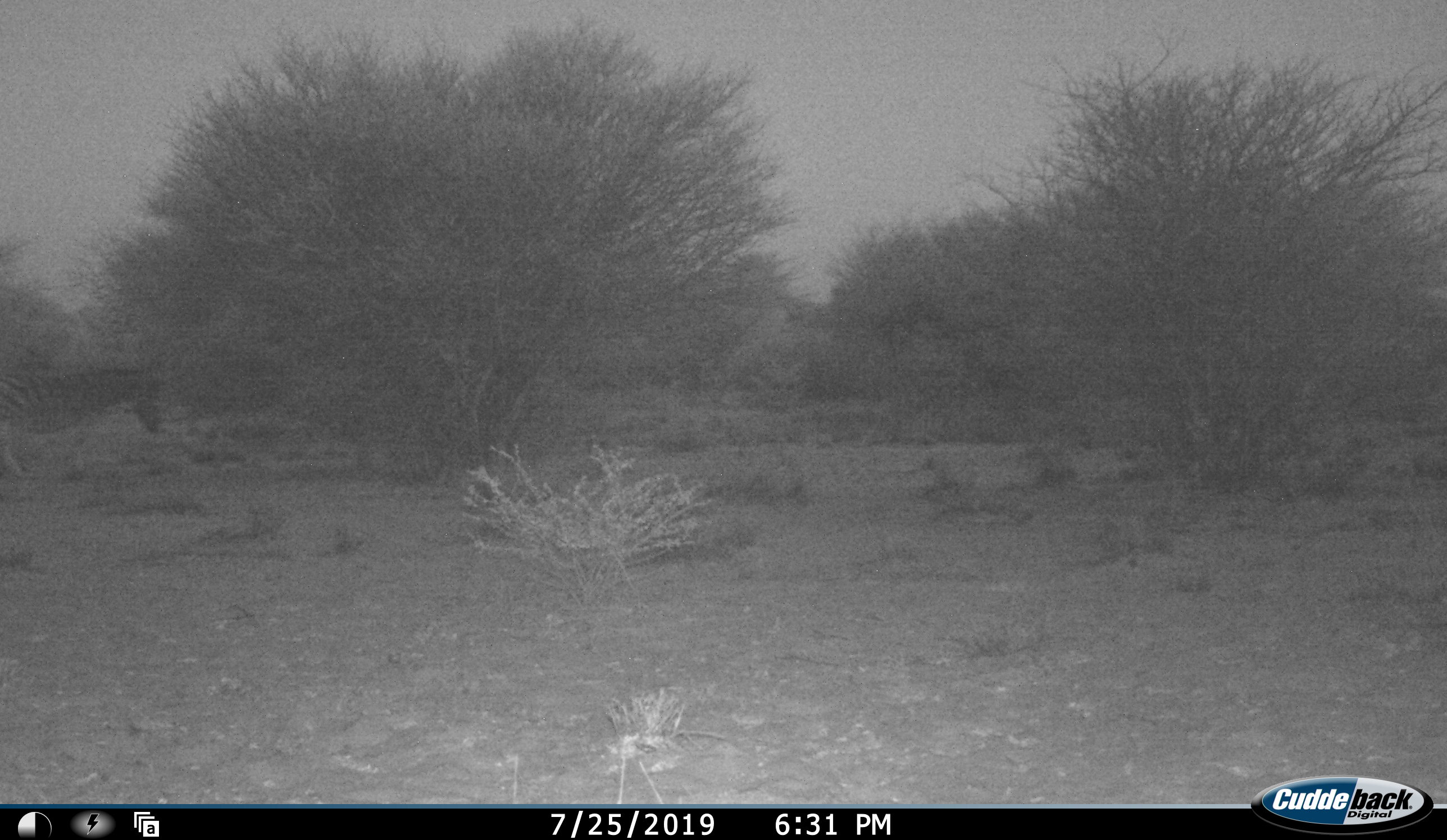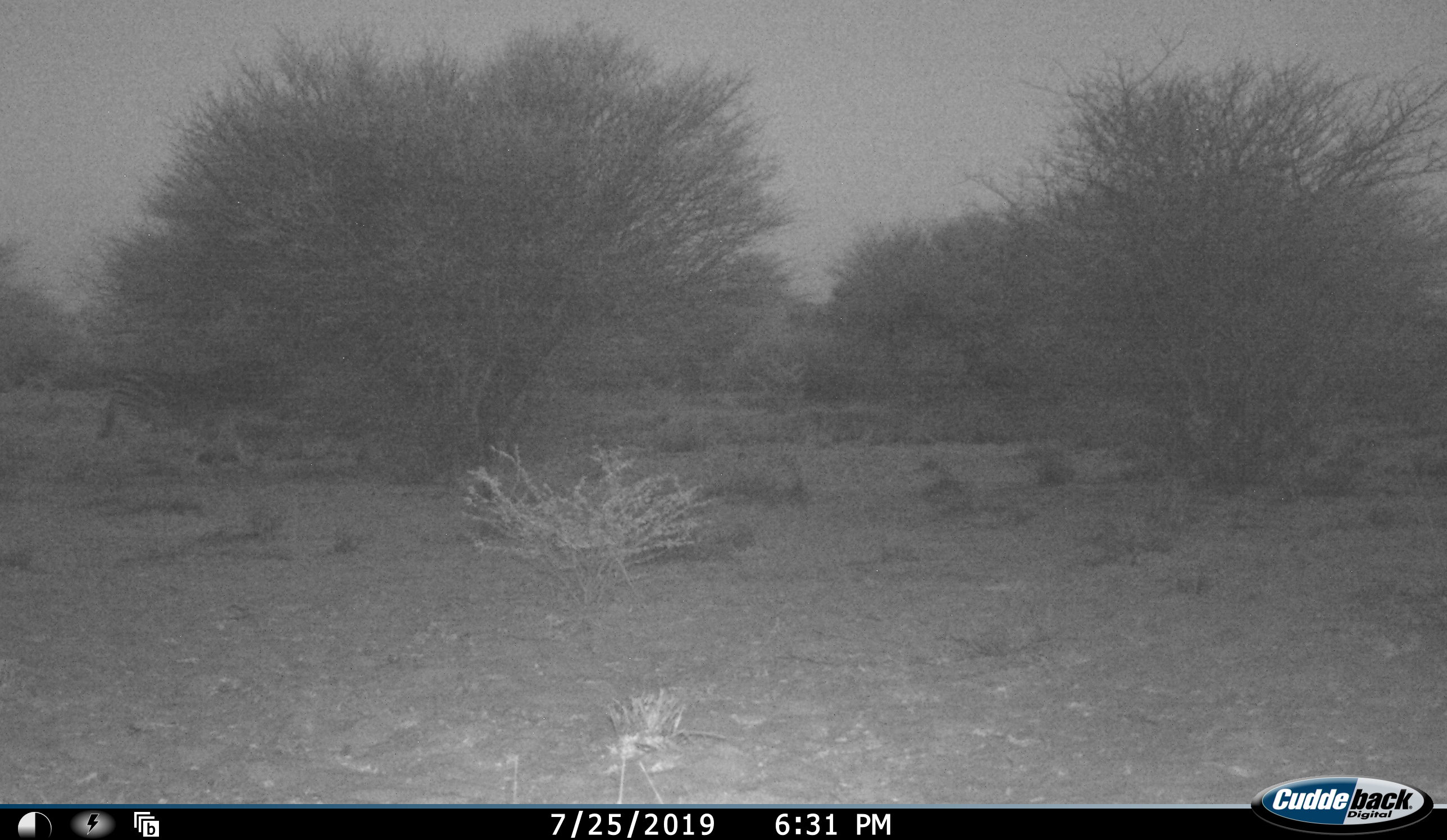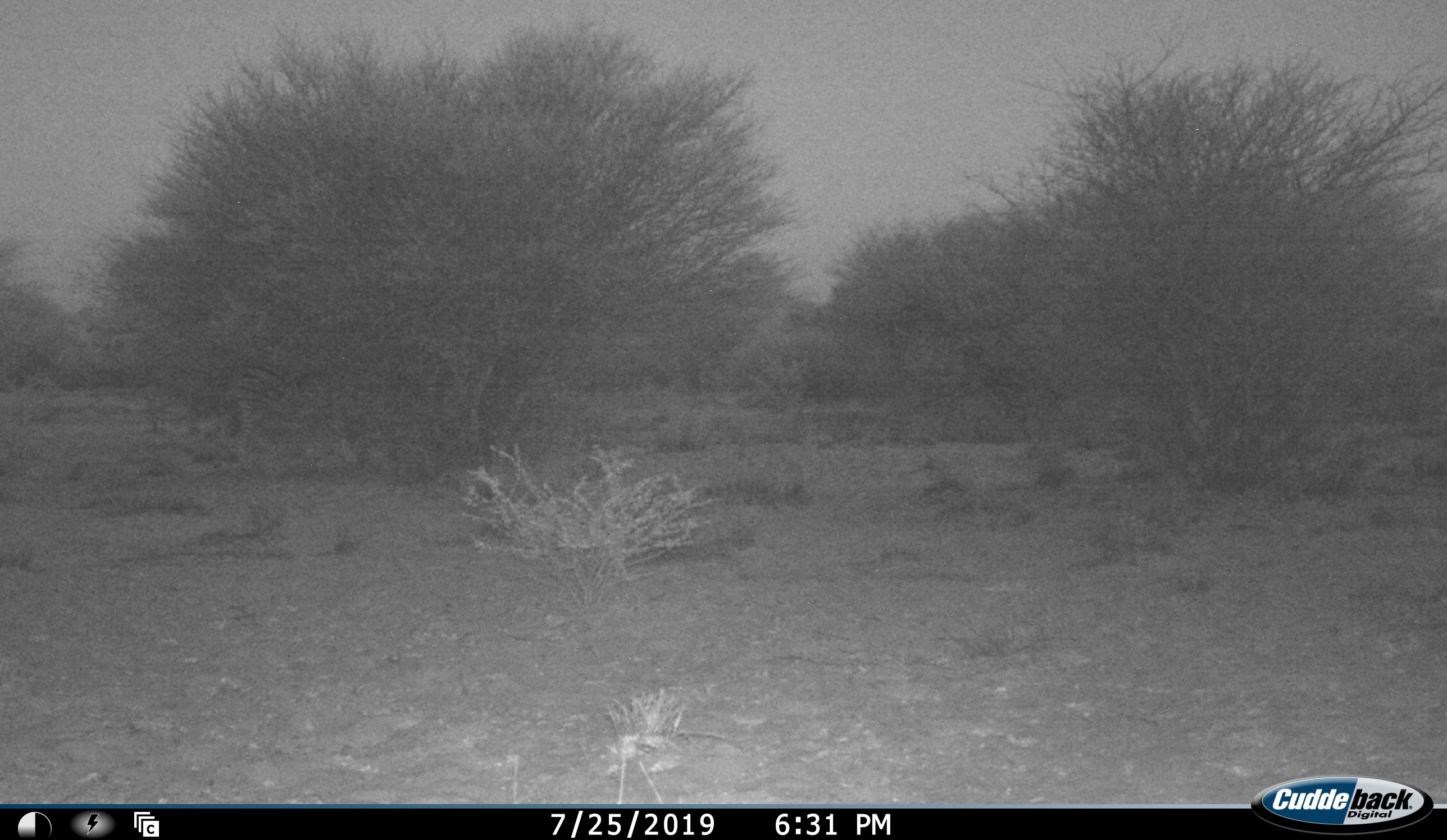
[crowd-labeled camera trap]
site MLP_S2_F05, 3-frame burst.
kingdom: Animalia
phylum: Chordata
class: Mammalia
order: Perissodactyla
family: Equidae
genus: Equus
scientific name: Equus quagga burchellii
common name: burchell's zebra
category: zebraburchells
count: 1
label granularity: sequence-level